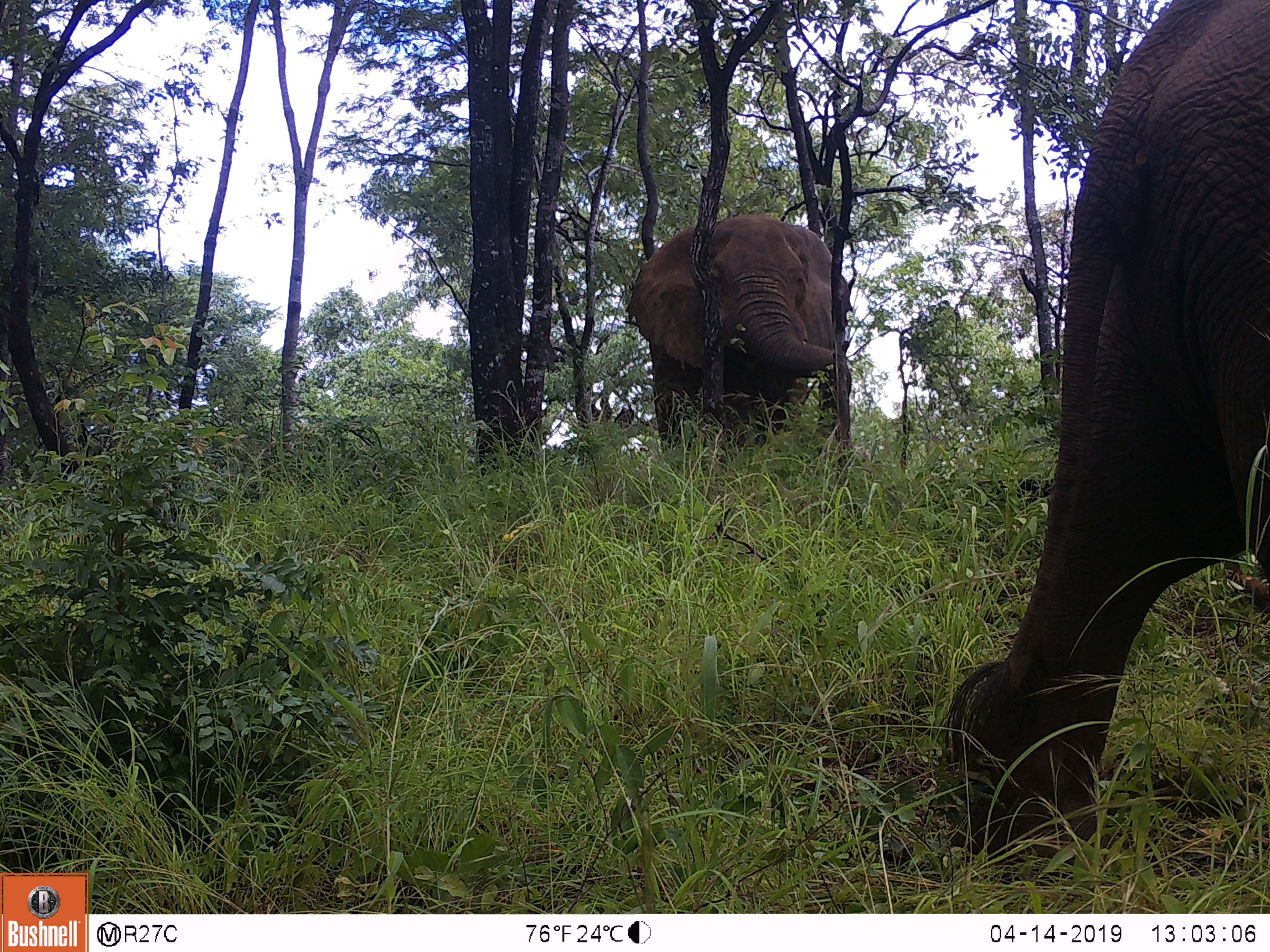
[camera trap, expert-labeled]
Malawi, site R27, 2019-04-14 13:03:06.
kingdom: Animalia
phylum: Chordata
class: Mammalia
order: Proboscidea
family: Elephantidae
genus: Loxodonta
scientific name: Loxodonta africana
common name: african savanna elephant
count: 2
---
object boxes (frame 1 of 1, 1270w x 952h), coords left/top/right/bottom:
african savanna elephant: 909/4/1270/859; 615/204/851/491